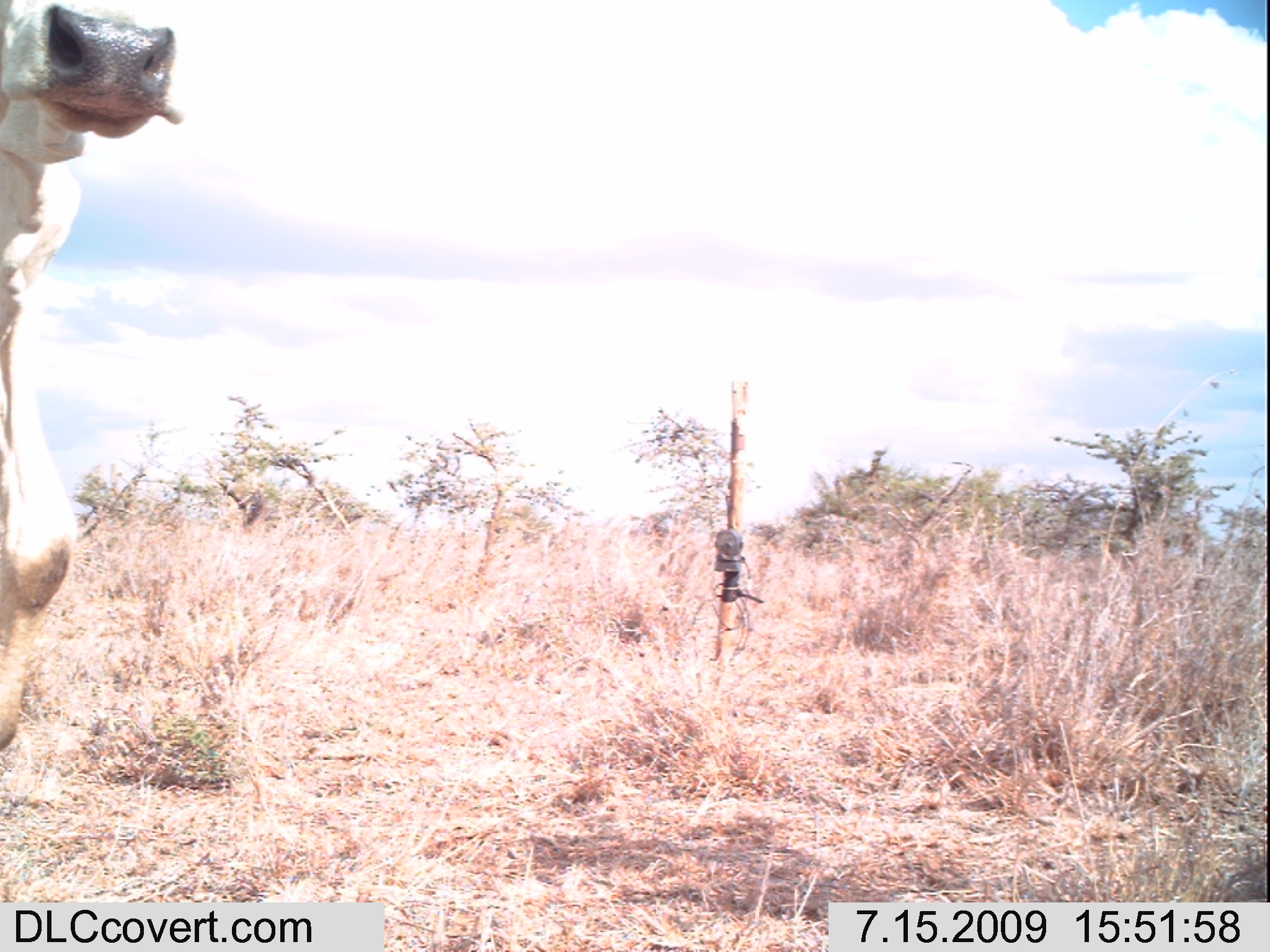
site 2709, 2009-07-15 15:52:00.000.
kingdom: Animalia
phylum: Chordata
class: Mammalia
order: Artiodactyla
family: Bovidae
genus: Bos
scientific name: Bos taurus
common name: domestic cattle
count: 1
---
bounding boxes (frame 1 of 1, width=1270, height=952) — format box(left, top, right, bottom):
bos taurus: box(0, 4, 185, 751)